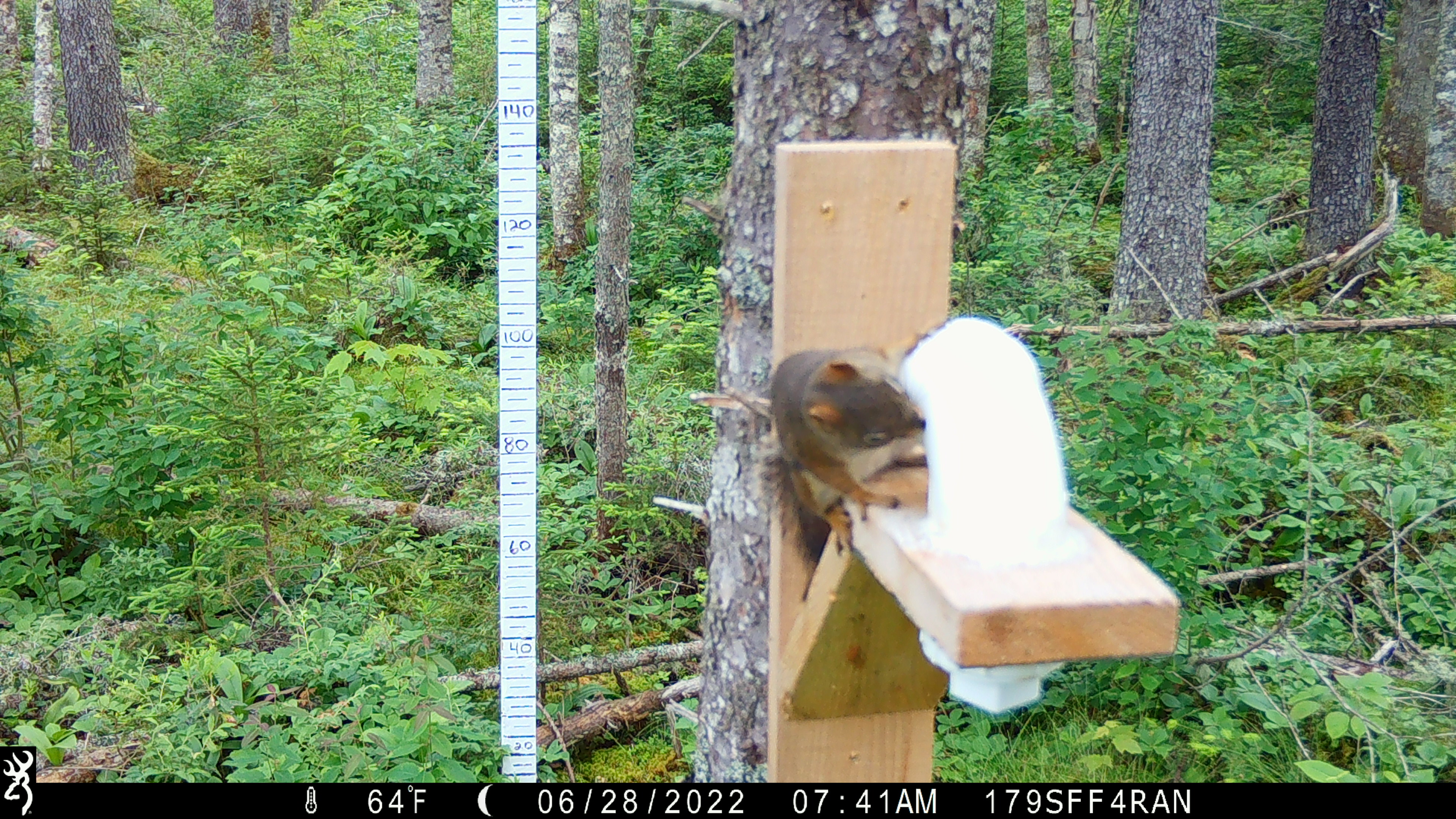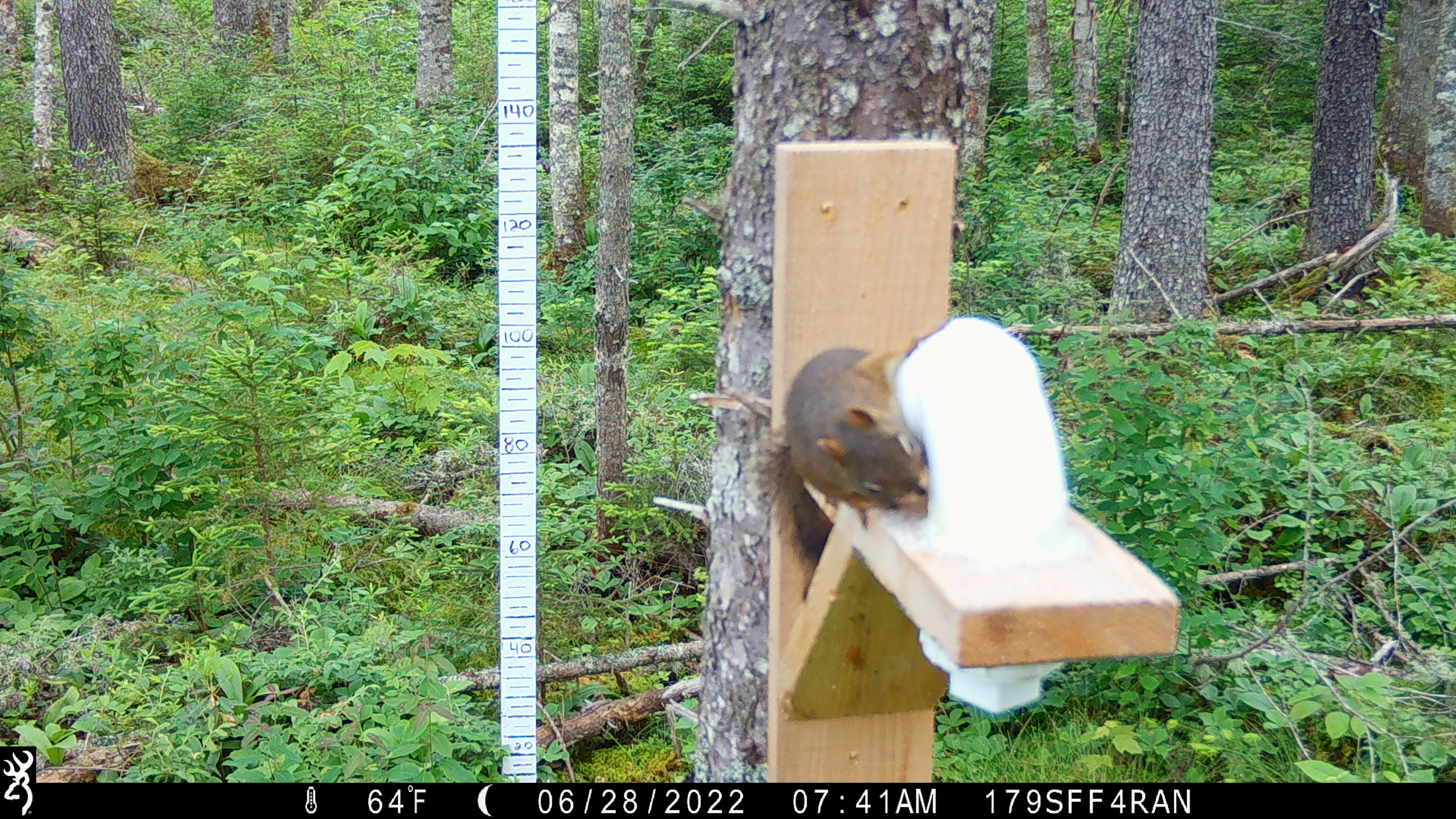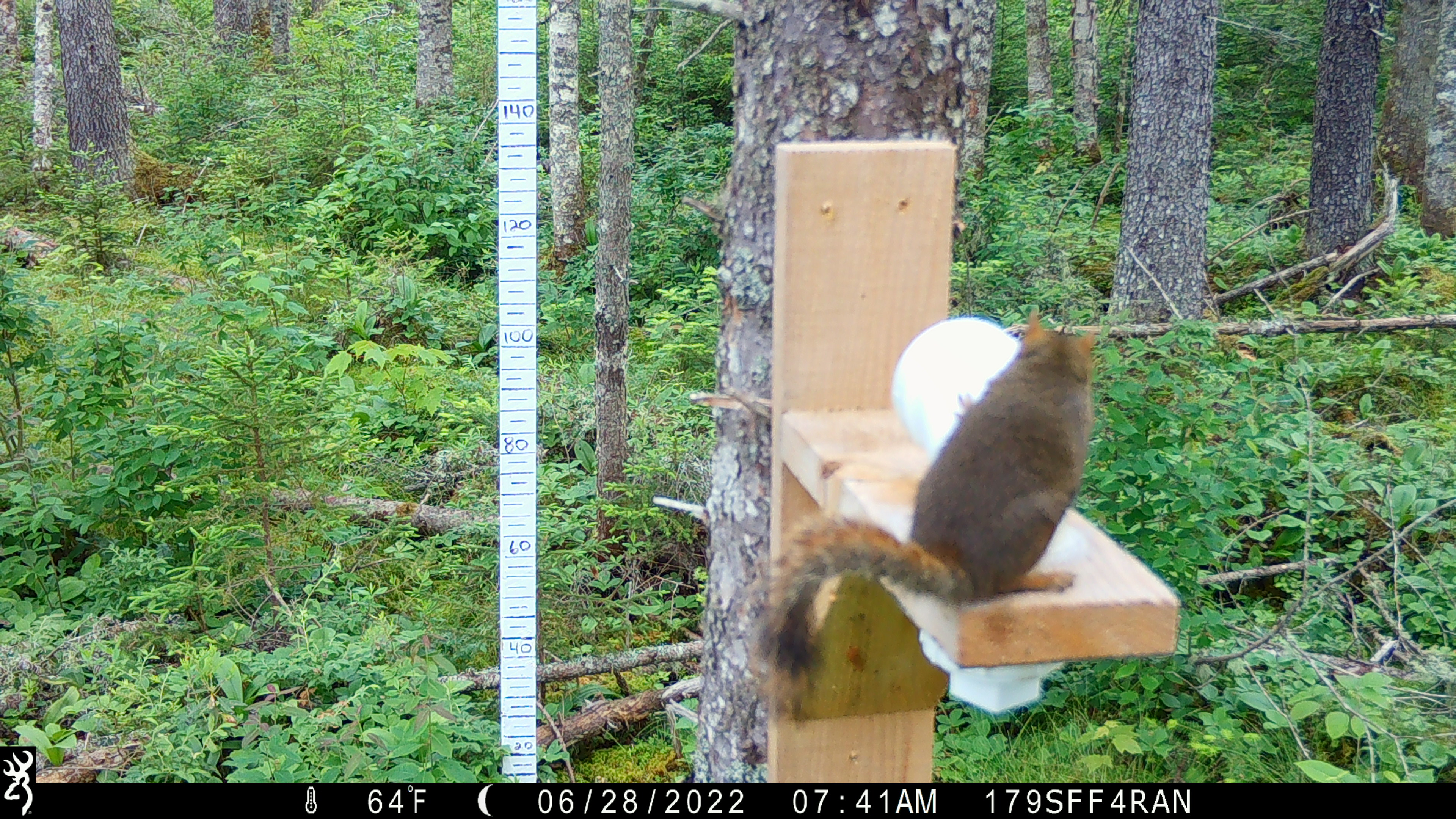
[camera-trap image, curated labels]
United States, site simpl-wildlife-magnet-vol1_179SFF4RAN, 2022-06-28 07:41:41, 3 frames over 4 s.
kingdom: Animalia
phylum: Chordata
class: Mammalia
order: Rodentia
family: Sciuridae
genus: Tamiasciurus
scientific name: Tamiasciurus hudsonicus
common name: red squirrel